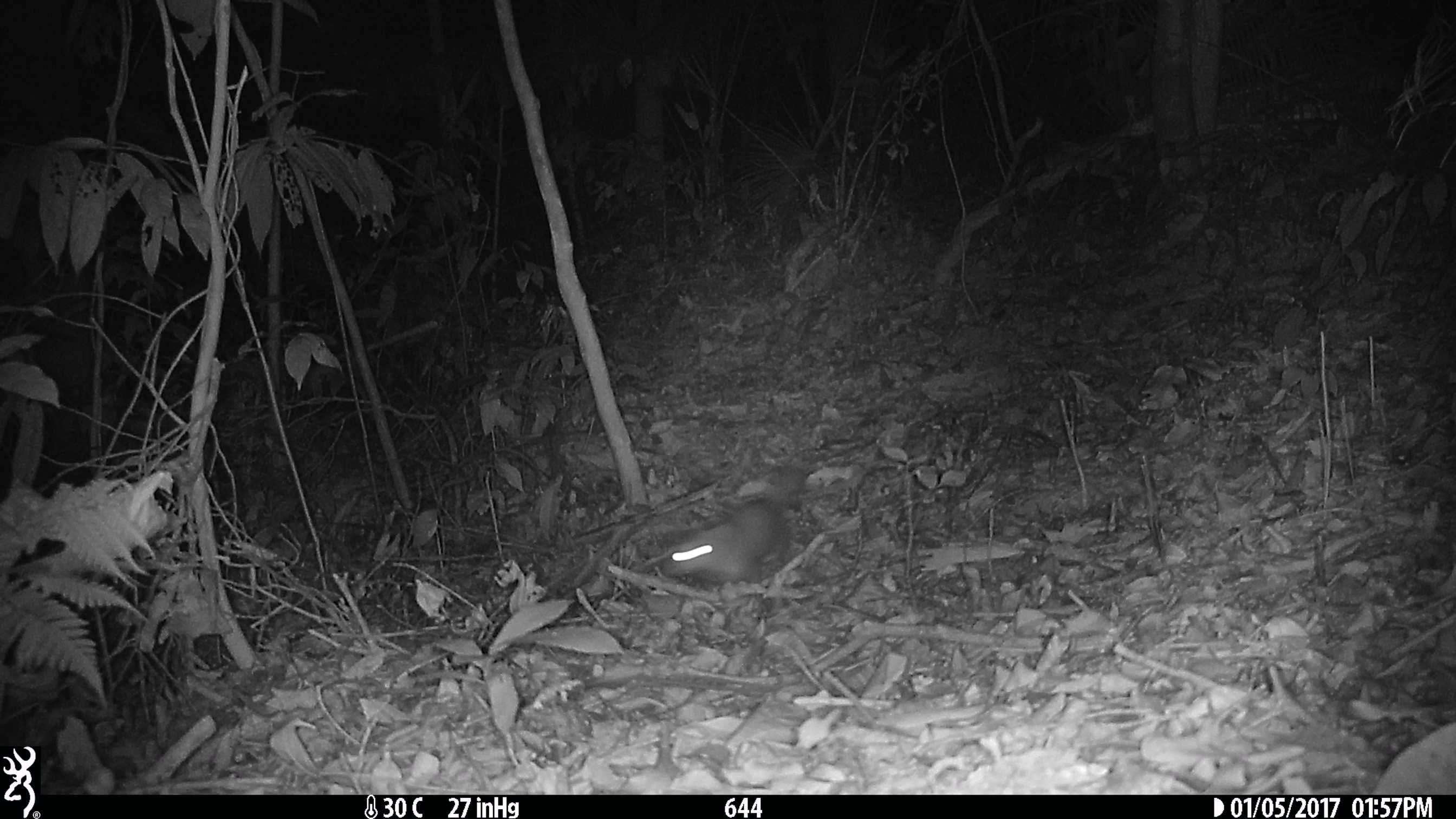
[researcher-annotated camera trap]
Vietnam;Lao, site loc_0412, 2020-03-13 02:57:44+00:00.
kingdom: Animalia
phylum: Chordata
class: Mammalia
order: Carnivora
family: Mustelidae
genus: Melogale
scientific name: Melogale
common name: ferret badger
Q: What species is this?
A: Ferret badger (Melogale).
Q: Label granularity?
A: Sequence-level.